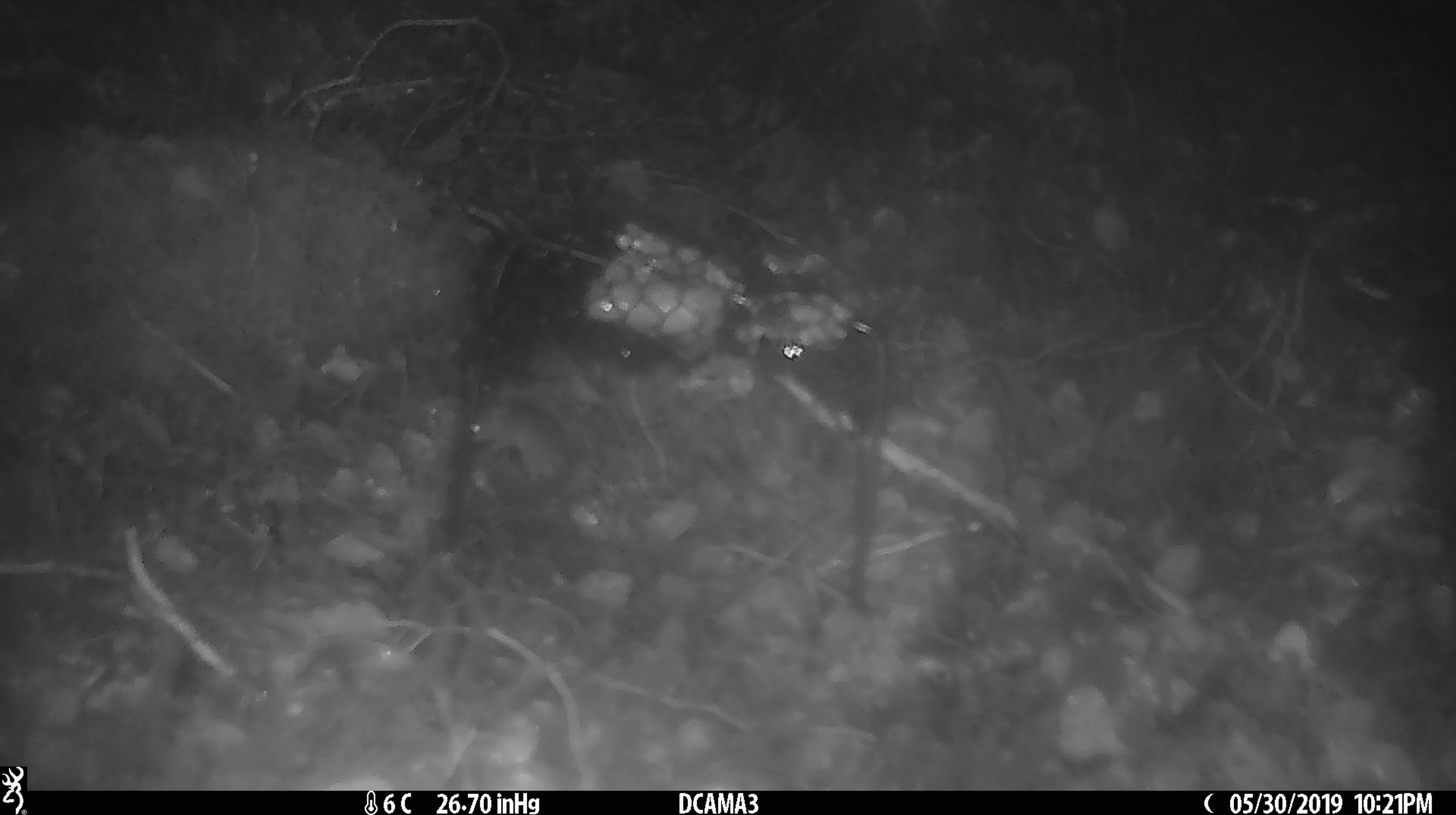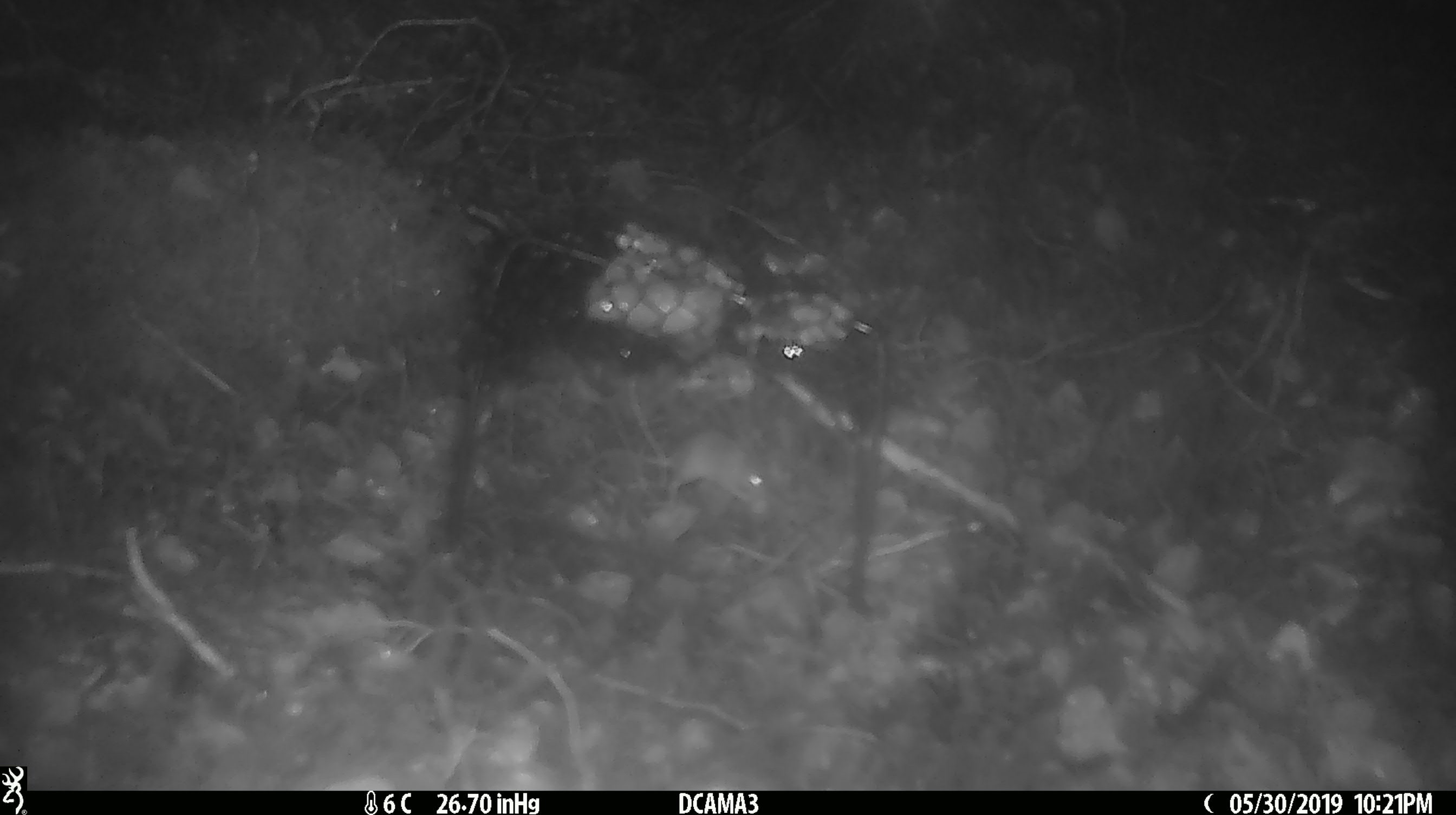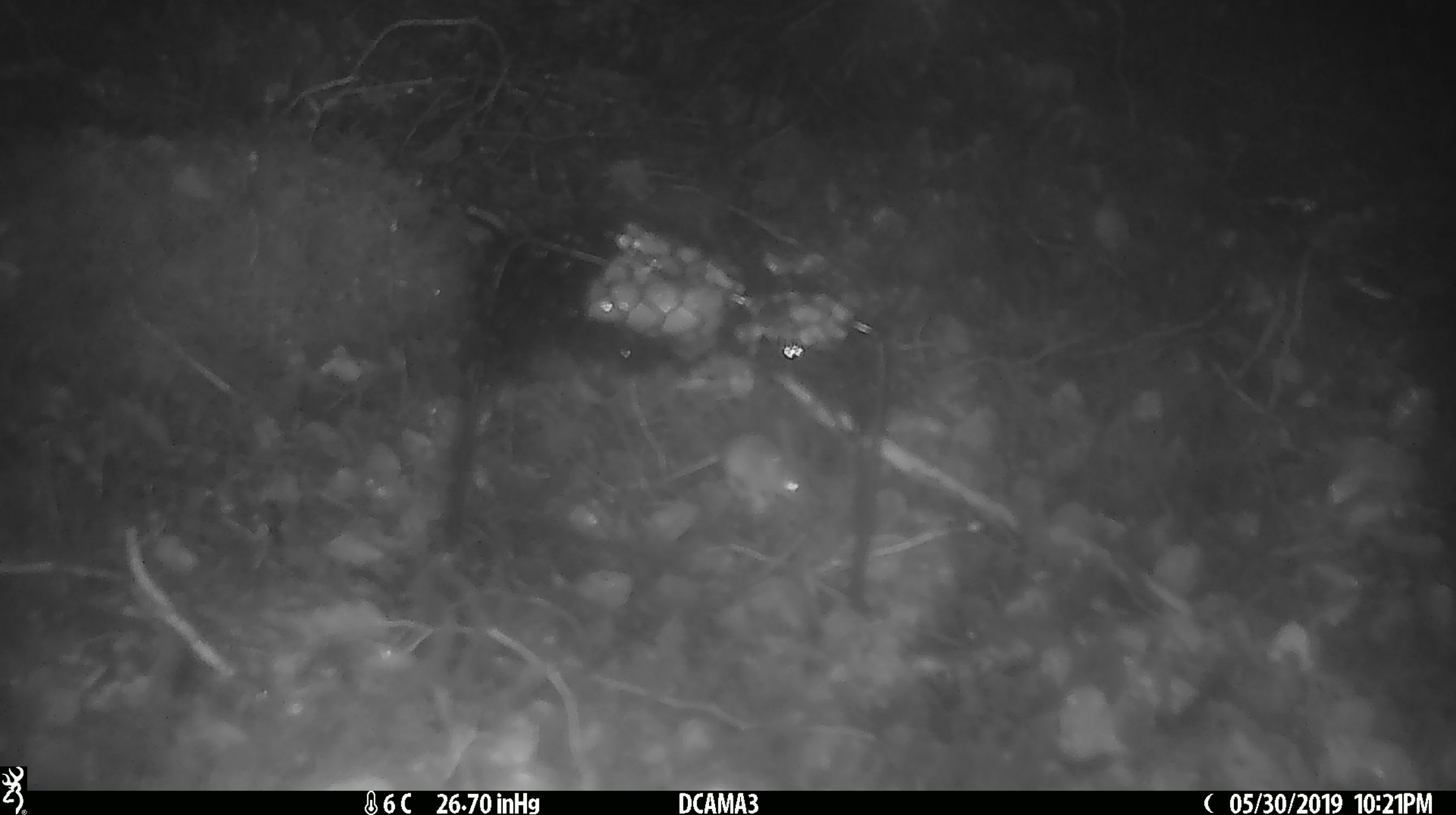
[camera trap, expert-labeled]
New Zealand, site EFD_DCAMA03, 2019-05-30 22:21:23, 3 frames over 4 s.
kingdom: Animalia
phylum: Chordata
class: Mammalia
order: Rodentia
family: Muridae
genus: Mus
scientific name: Mus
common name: mouse